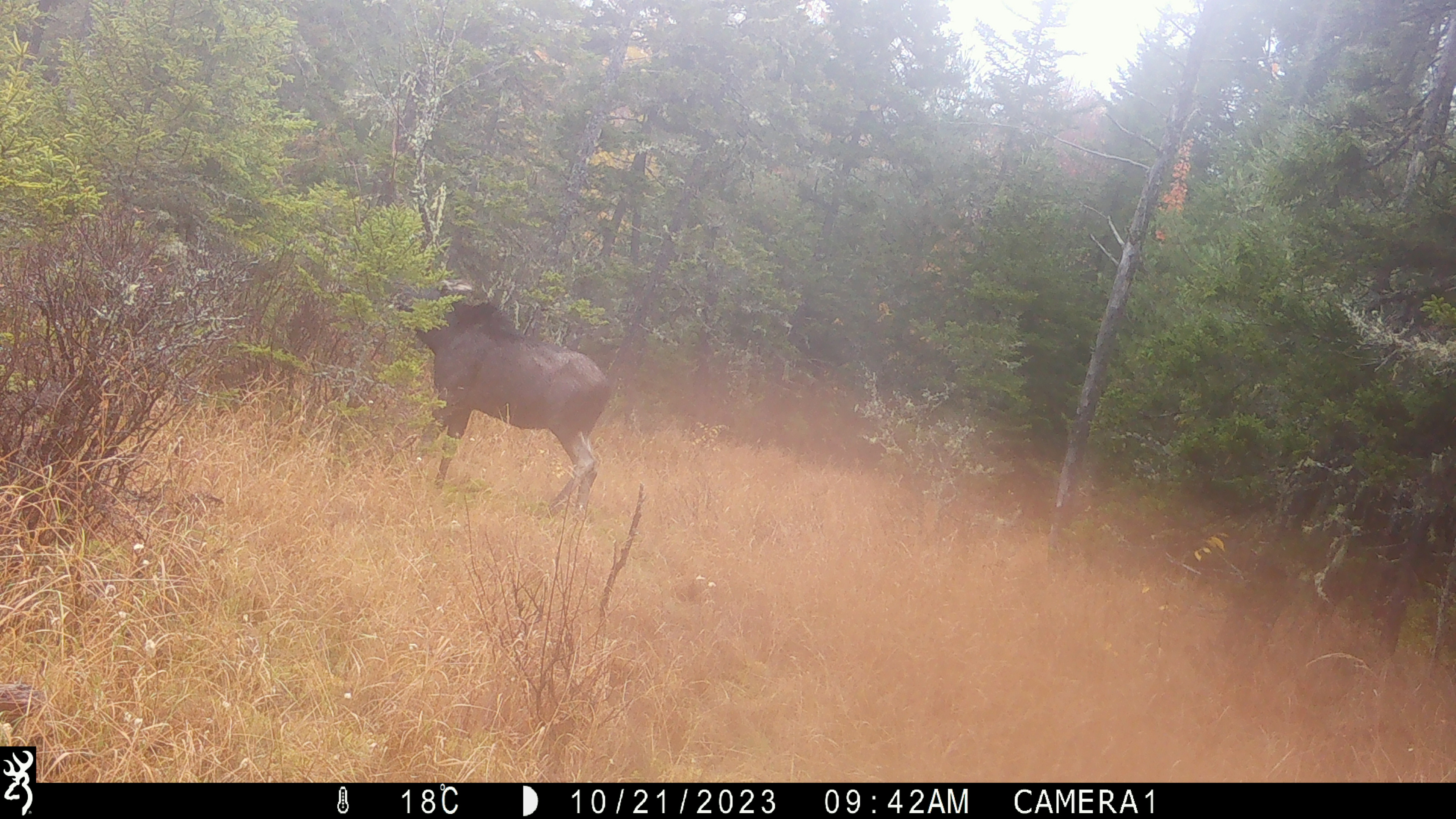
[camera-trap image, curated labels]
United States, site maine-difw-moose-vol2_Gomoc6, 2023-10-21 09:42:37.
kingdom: Animalia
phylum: Chordata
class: Mammalia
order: Artiodactyla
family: Cervidae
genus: Alces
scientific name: Alces alces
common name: moose